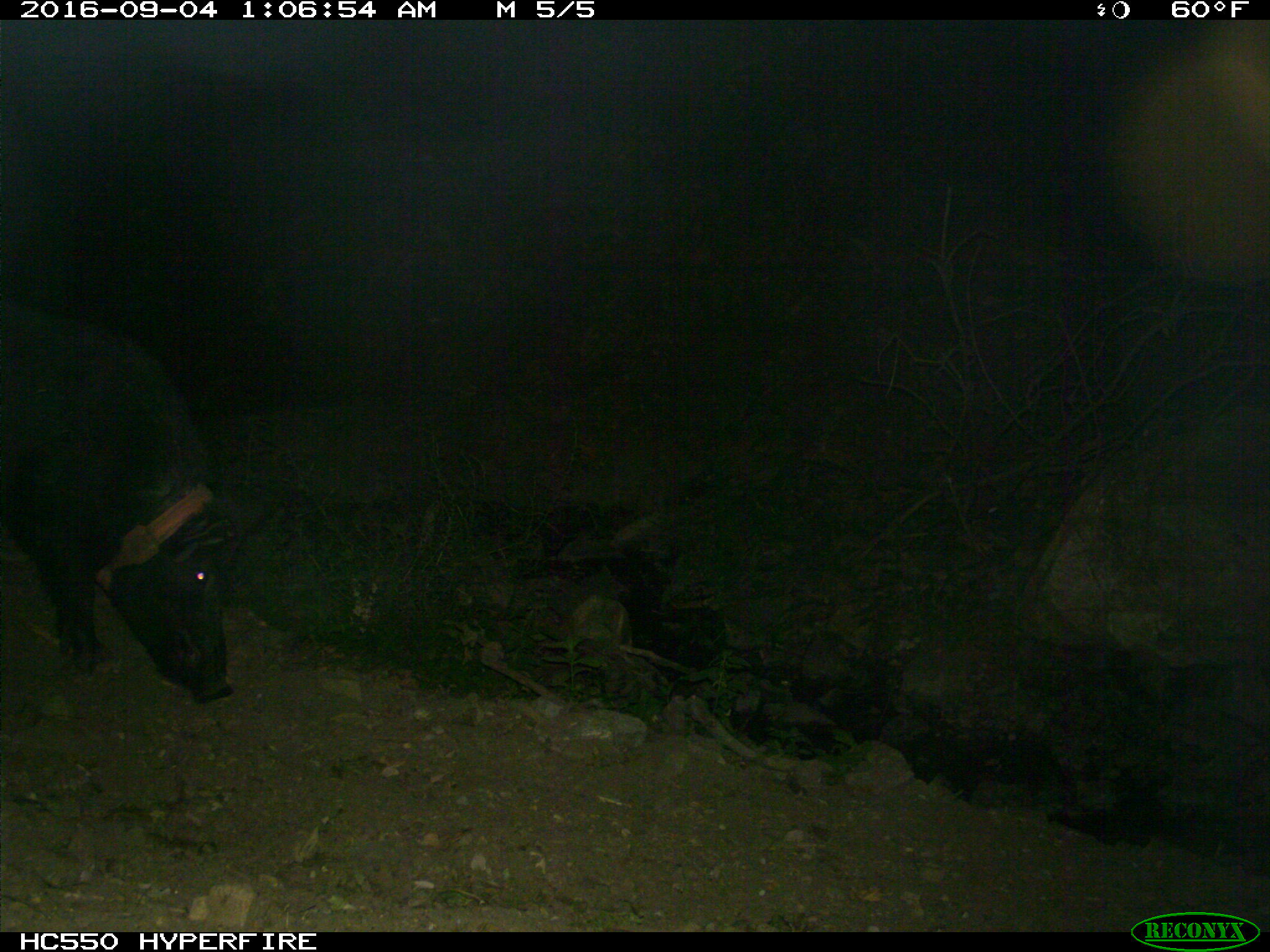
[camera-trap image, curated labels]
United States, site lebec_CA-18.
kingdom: Animalia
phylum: Chordata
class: Mammalia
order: Artiodactyla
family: Suidae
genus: Sus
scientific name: Sus scrofa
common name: wild boar